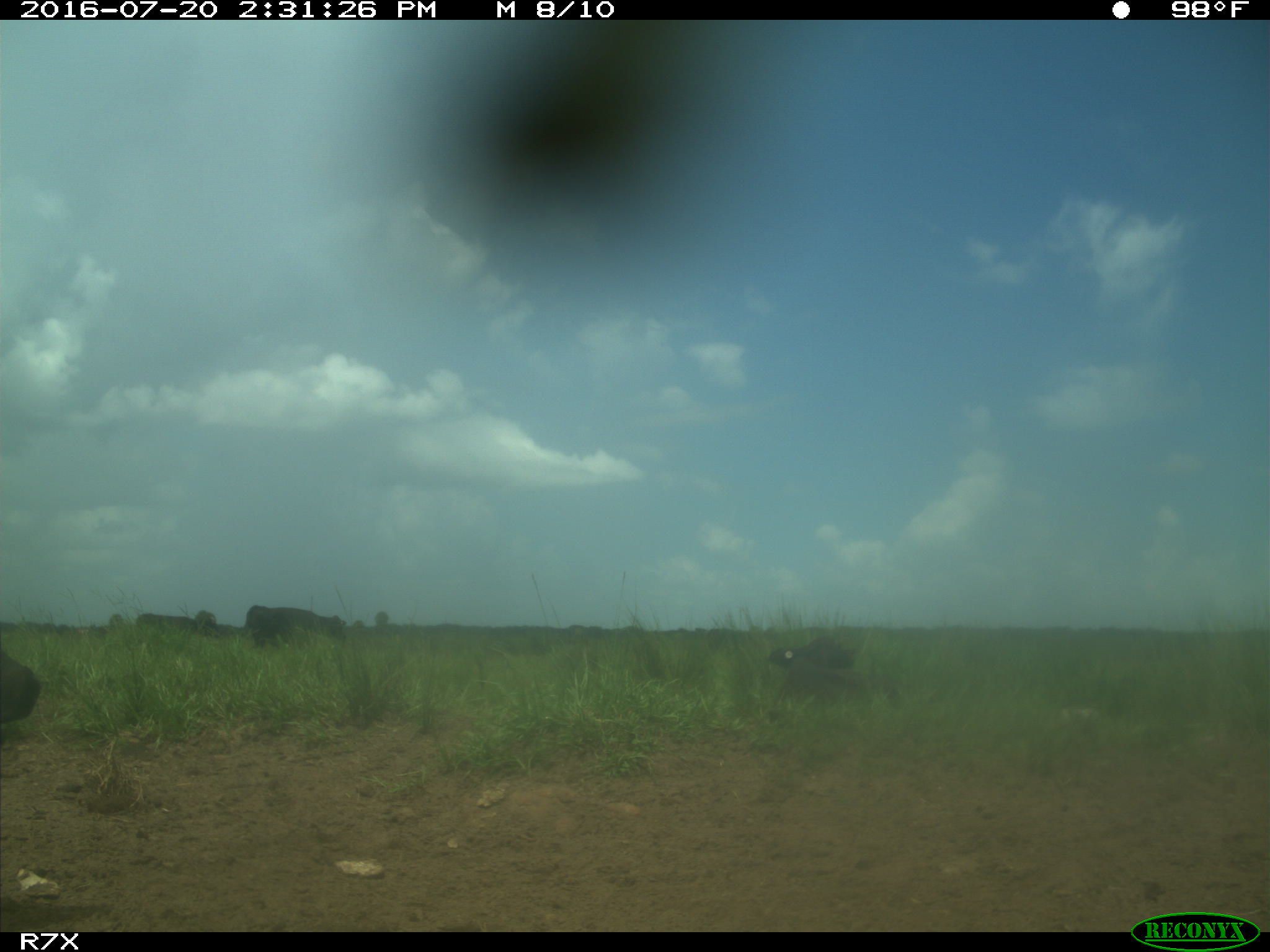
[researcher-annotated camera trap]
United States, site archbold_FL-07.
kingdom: Animalia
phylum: Chordata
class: Mammalia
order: Artiodactyla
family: Bovidae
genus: Bos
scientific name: Bos taurus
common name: domestic cow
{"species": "Bos taurus (domestic cow)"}